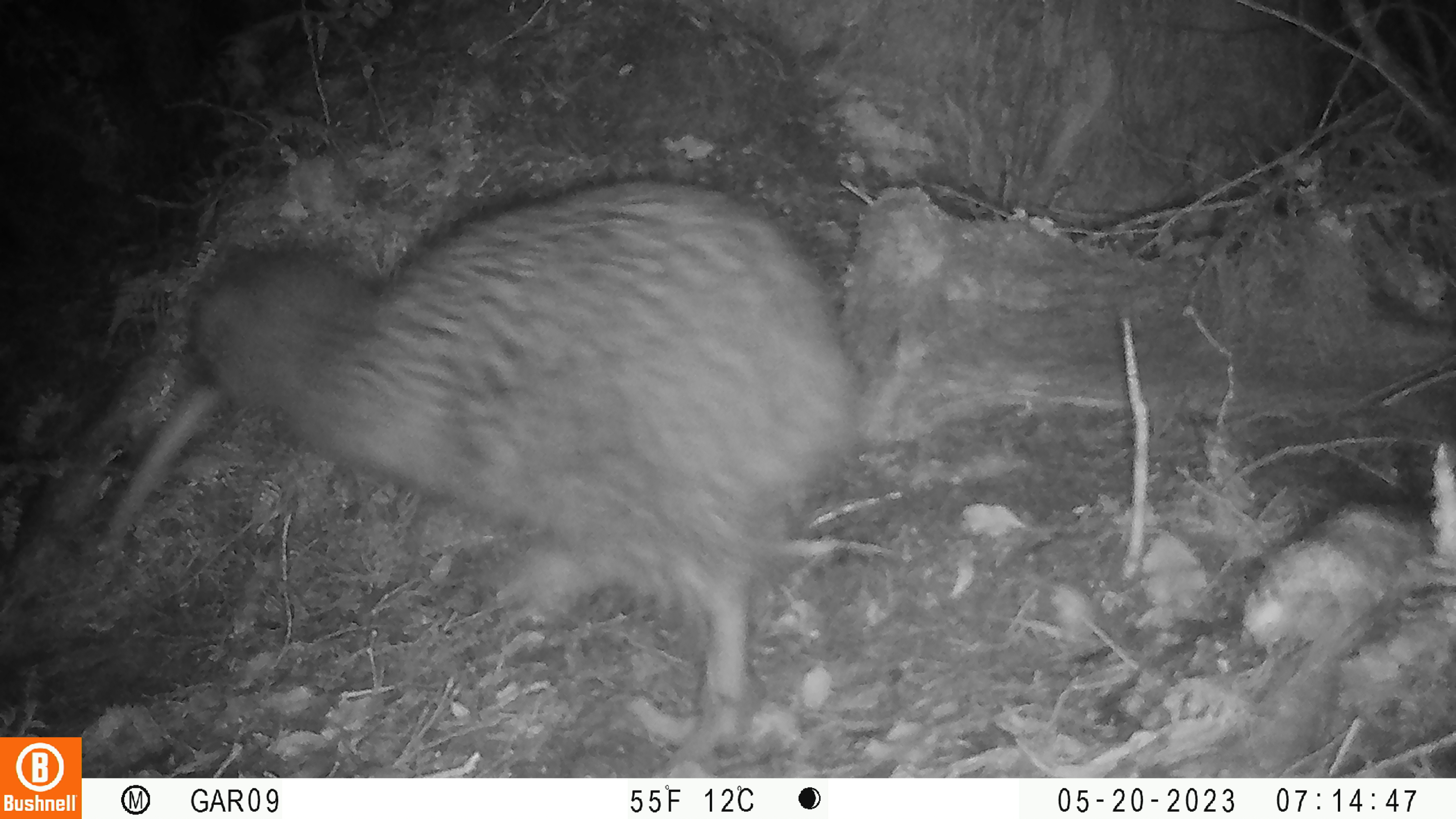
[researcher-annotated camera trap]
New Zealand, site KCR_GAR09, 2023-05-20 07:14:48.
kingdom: Animalia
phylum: Chordata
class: Aves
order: Apterygiformes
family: Apterygidae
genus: Apteryx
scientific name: Apteryx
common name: kiwi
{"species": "kiwi (Apteryx)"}